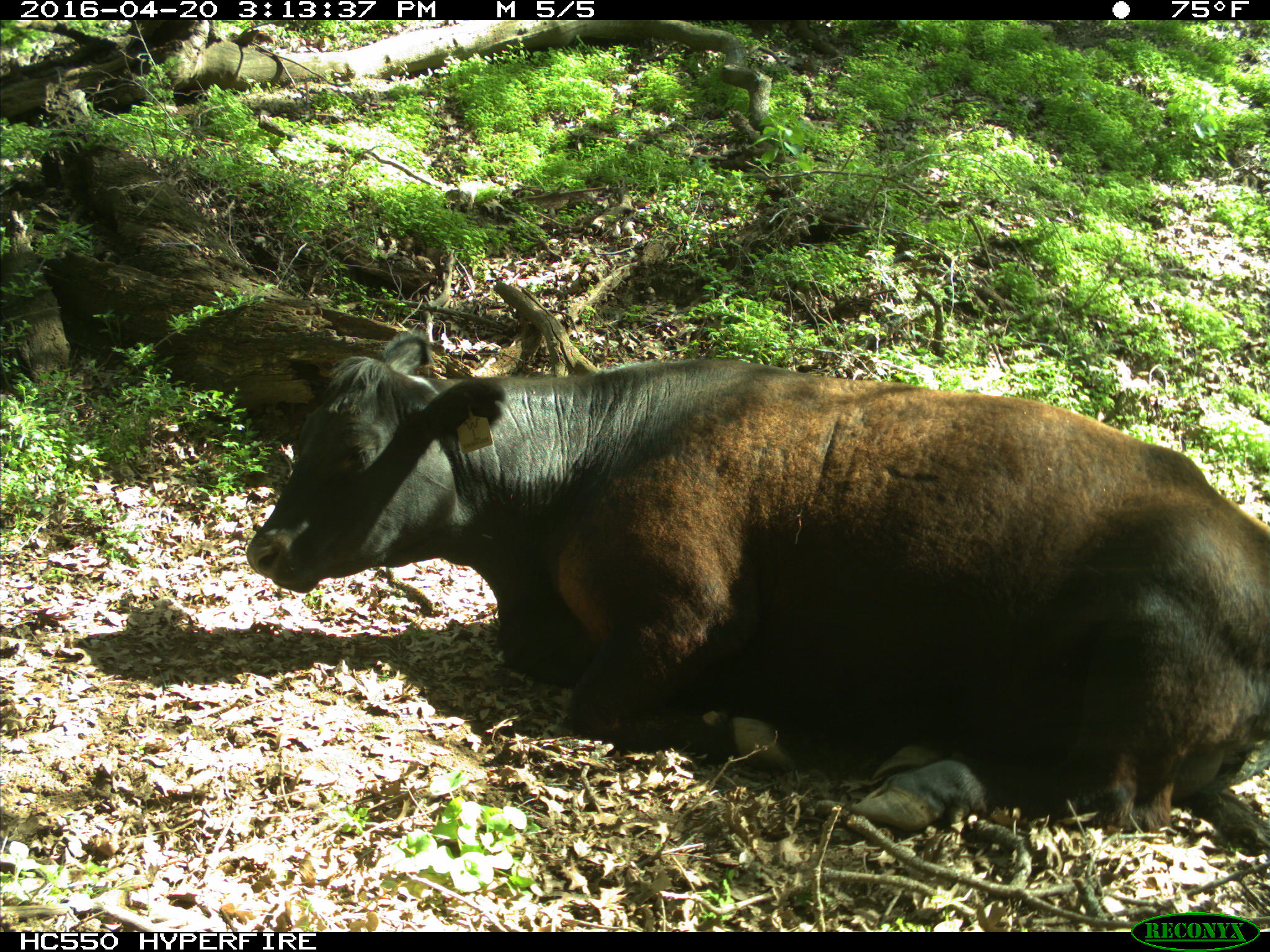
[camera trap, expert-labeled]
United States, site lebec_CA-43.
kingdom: Animalia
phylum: Chordata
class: Mammalia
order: Artiodactyla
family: Bovidae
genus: Bos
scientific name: Bos taurus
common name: domestic cow